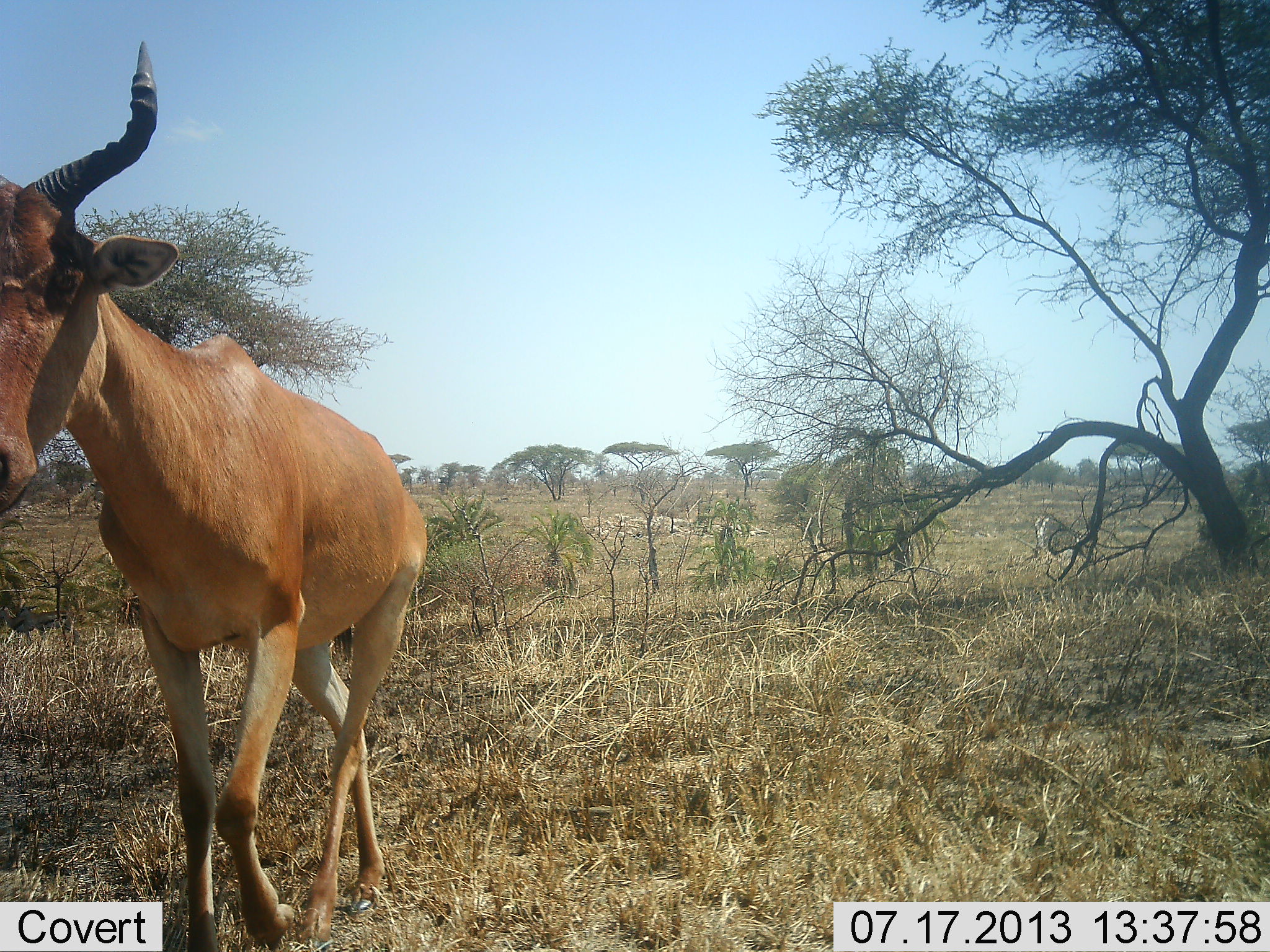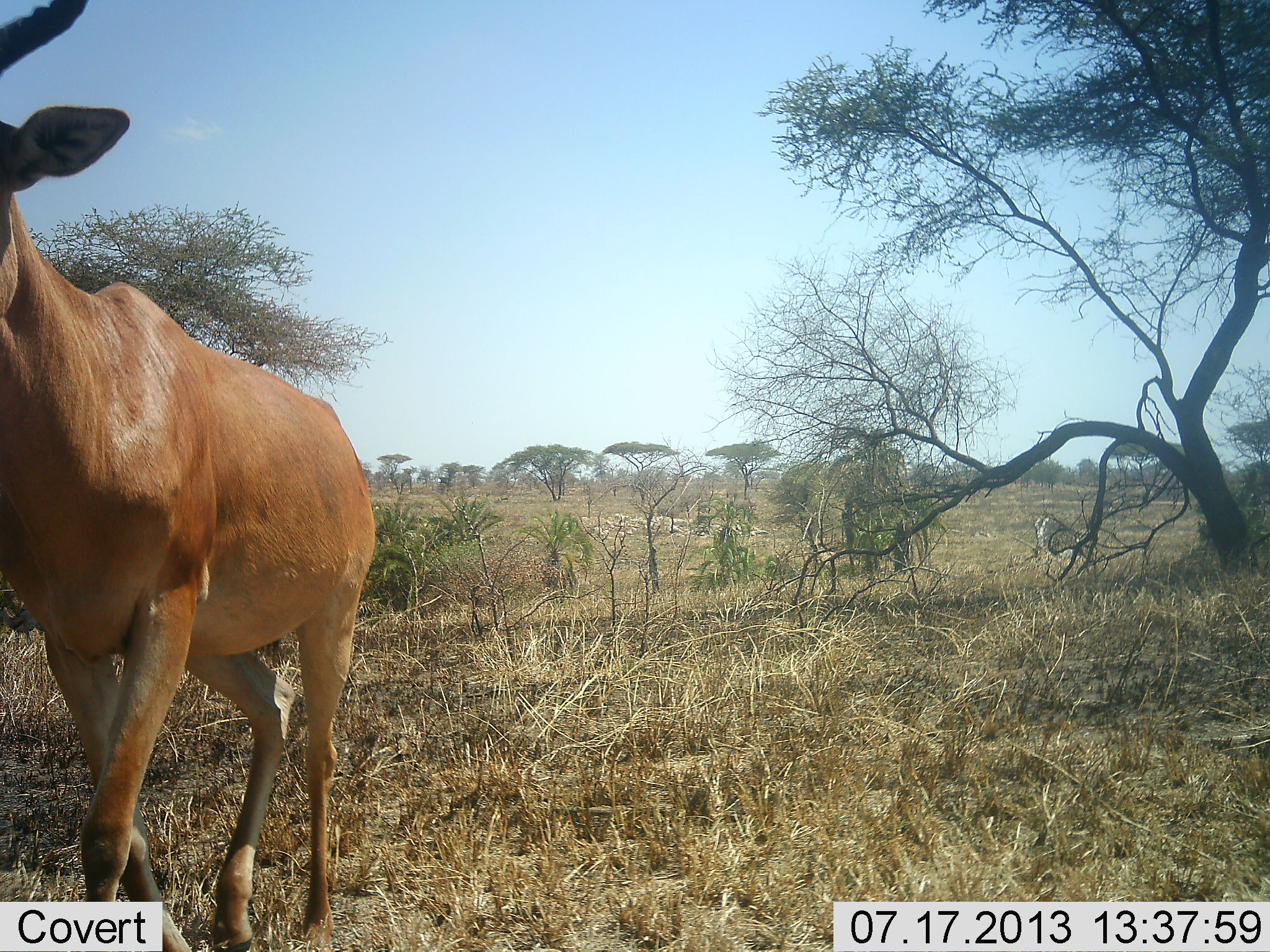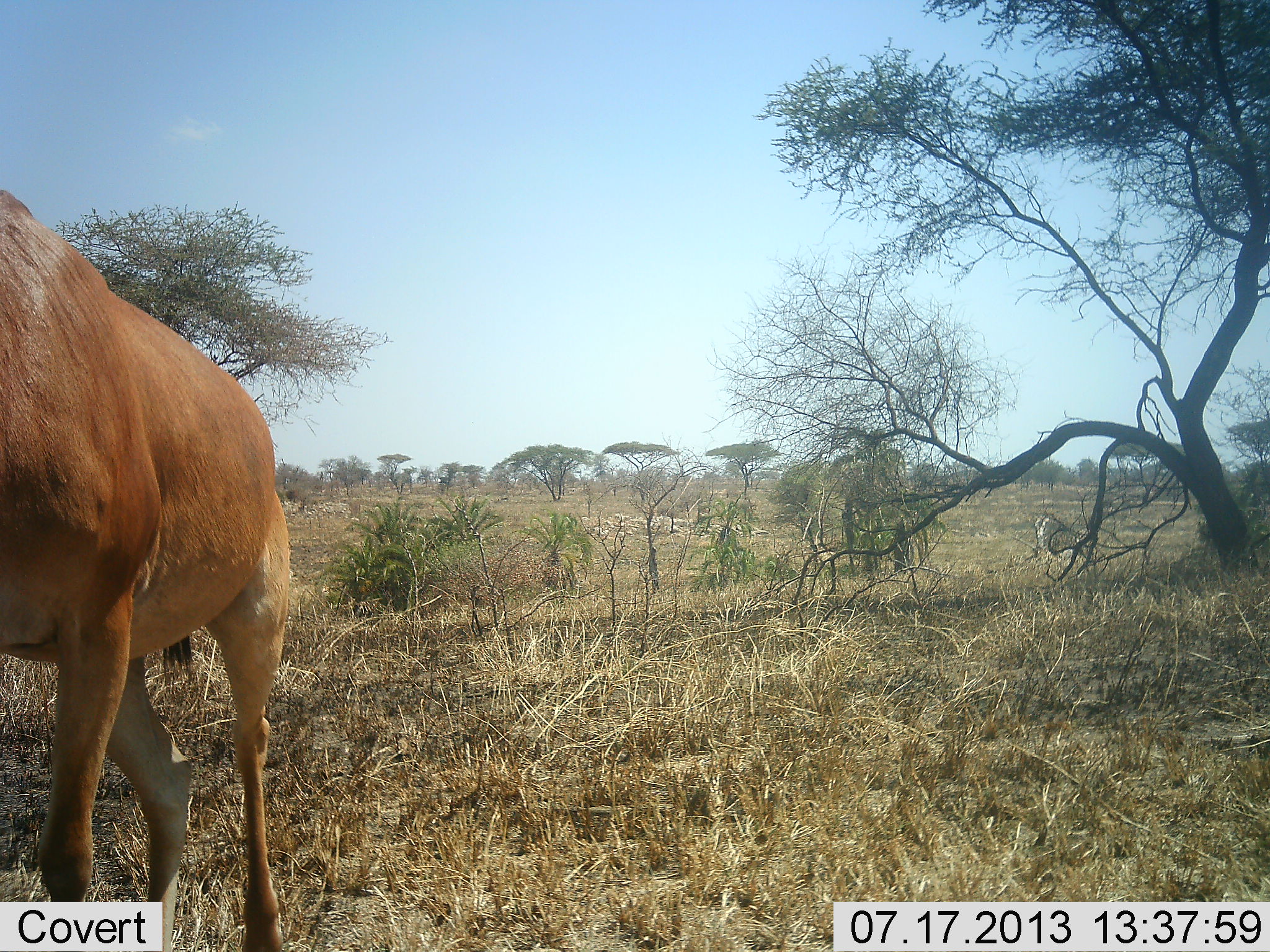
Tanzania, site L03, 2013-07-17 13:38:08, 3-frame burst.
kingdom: Animalia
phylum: Chordata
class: Mammalia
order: Artiodactyla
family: Bovidae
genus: Alcelaphus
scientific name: Alcelaphus buselaphus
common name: hartebeest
Hartebeest (Alcelaphus buselaphus), count 1. Behavior (volunteer vote fractions): standing 20%, resting 0%, moving 90%, interacting 0%. Young present (vote fraction): 0%. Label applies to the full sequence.